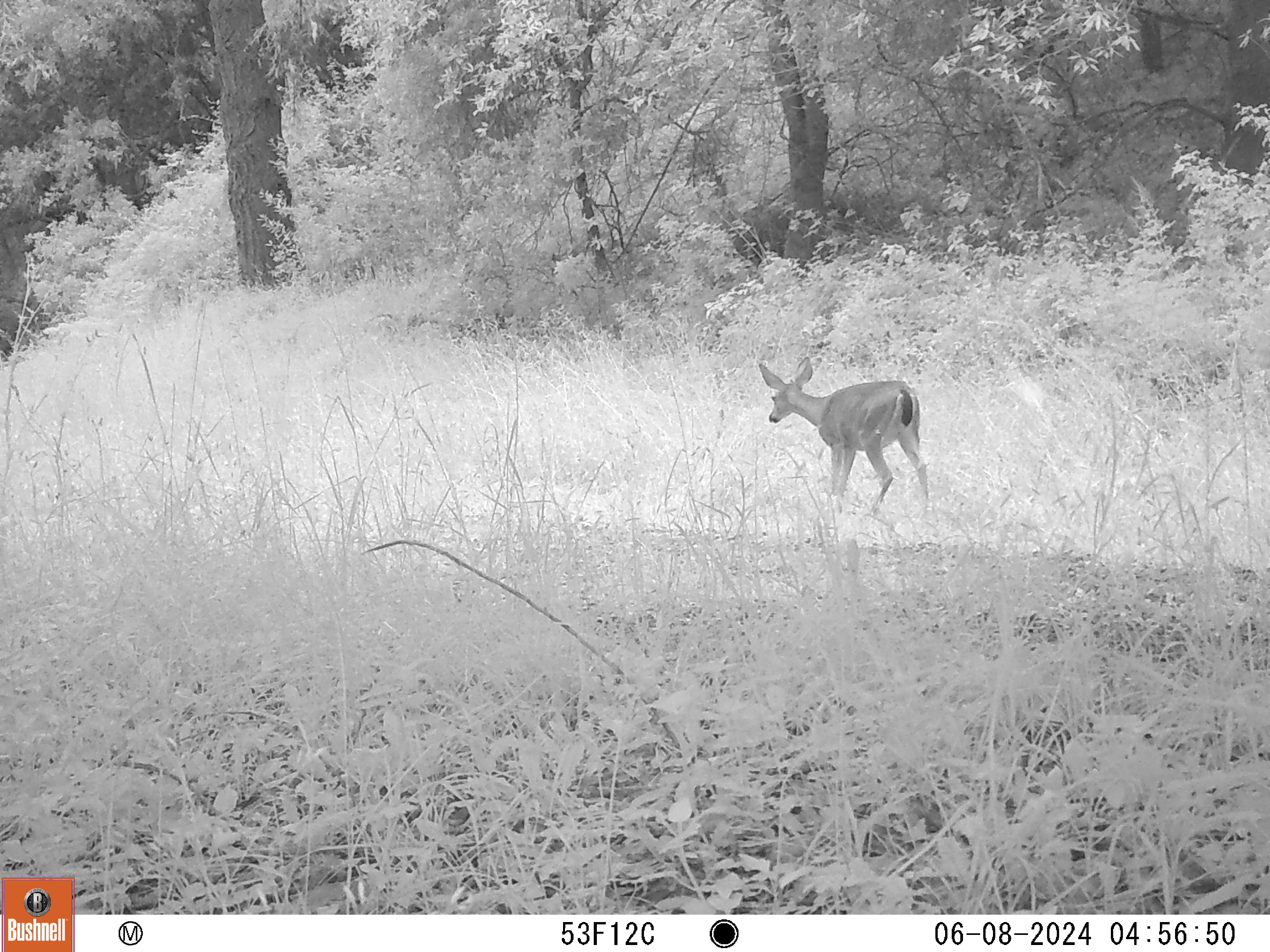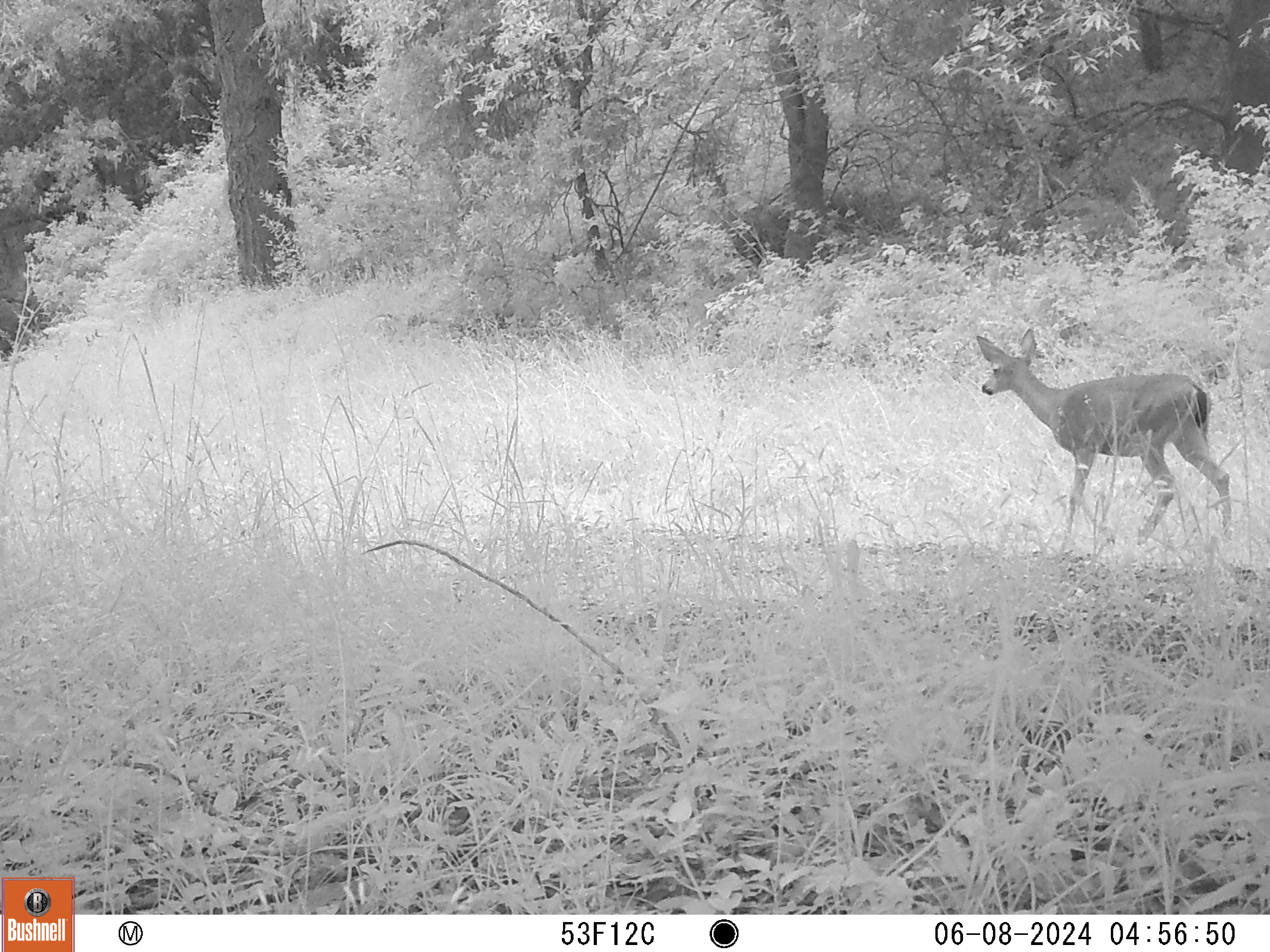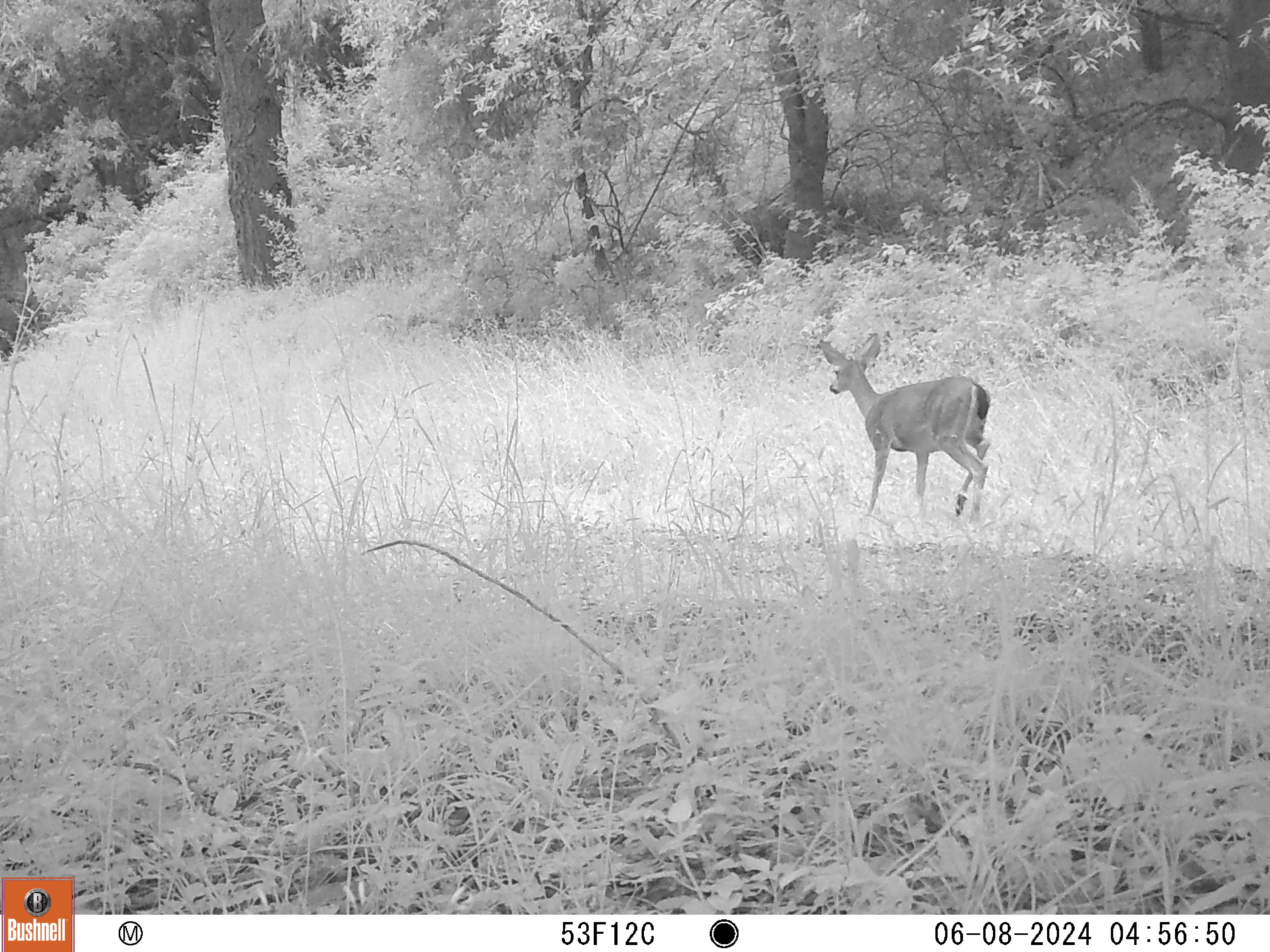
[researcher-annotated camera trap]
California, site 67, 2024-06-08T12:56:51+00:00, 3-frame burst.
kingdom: Animalia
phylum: Chordata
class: Mammalia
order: Artiodactyla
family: Cervidae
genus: Odocoileus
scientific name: Odocoileus hemionus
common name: mule deer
Mule deer (Odocoileus hemionus).